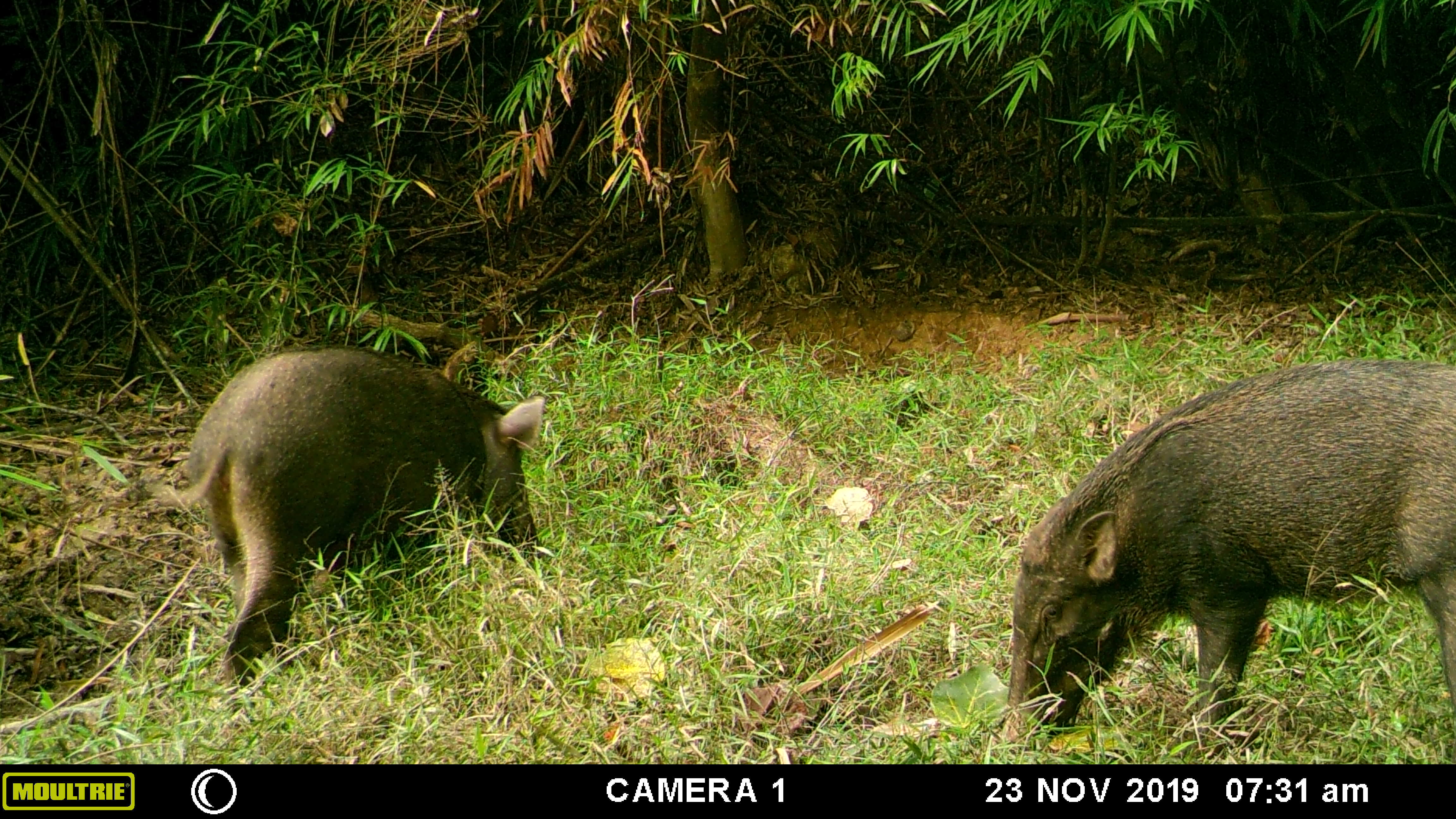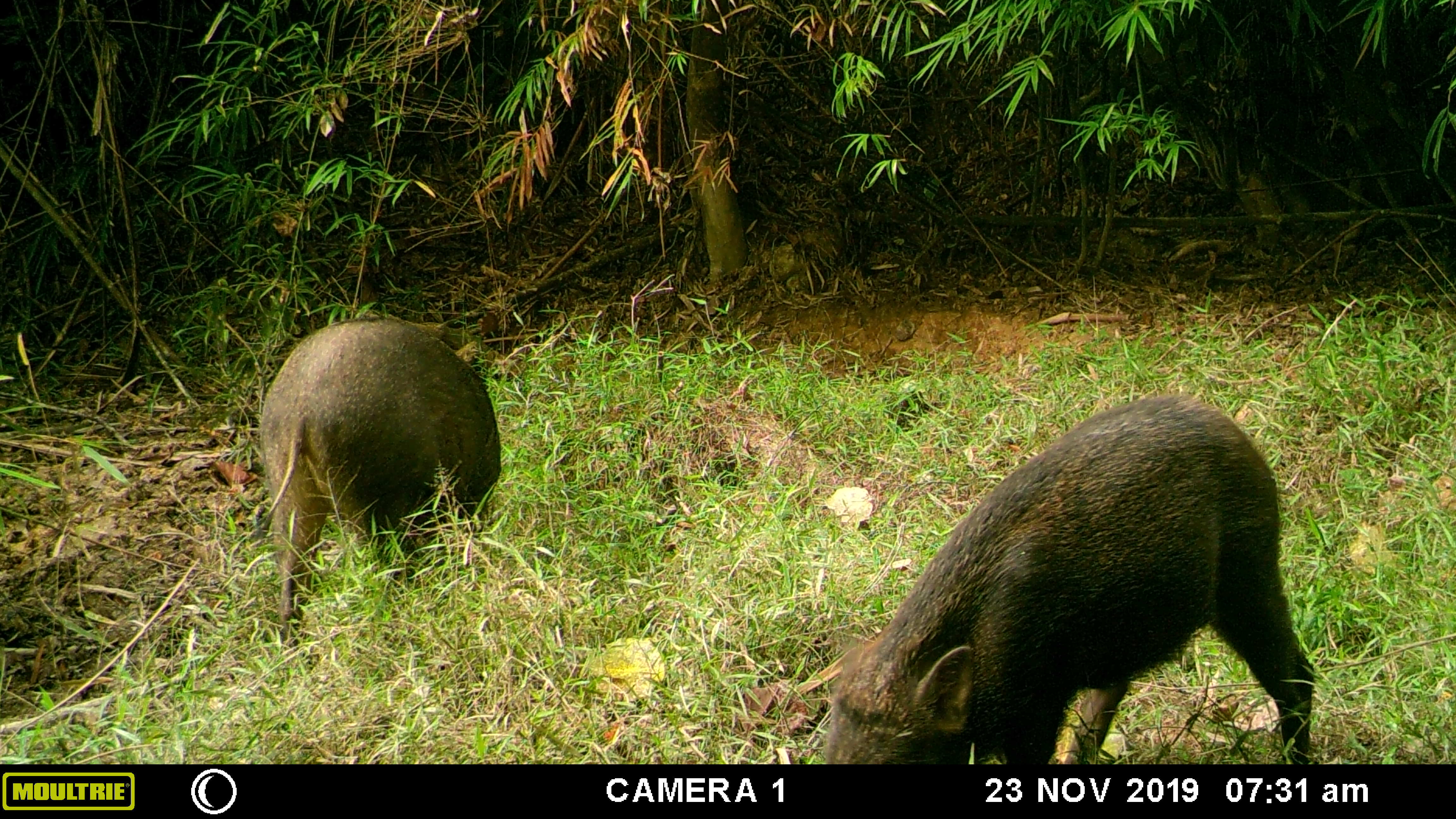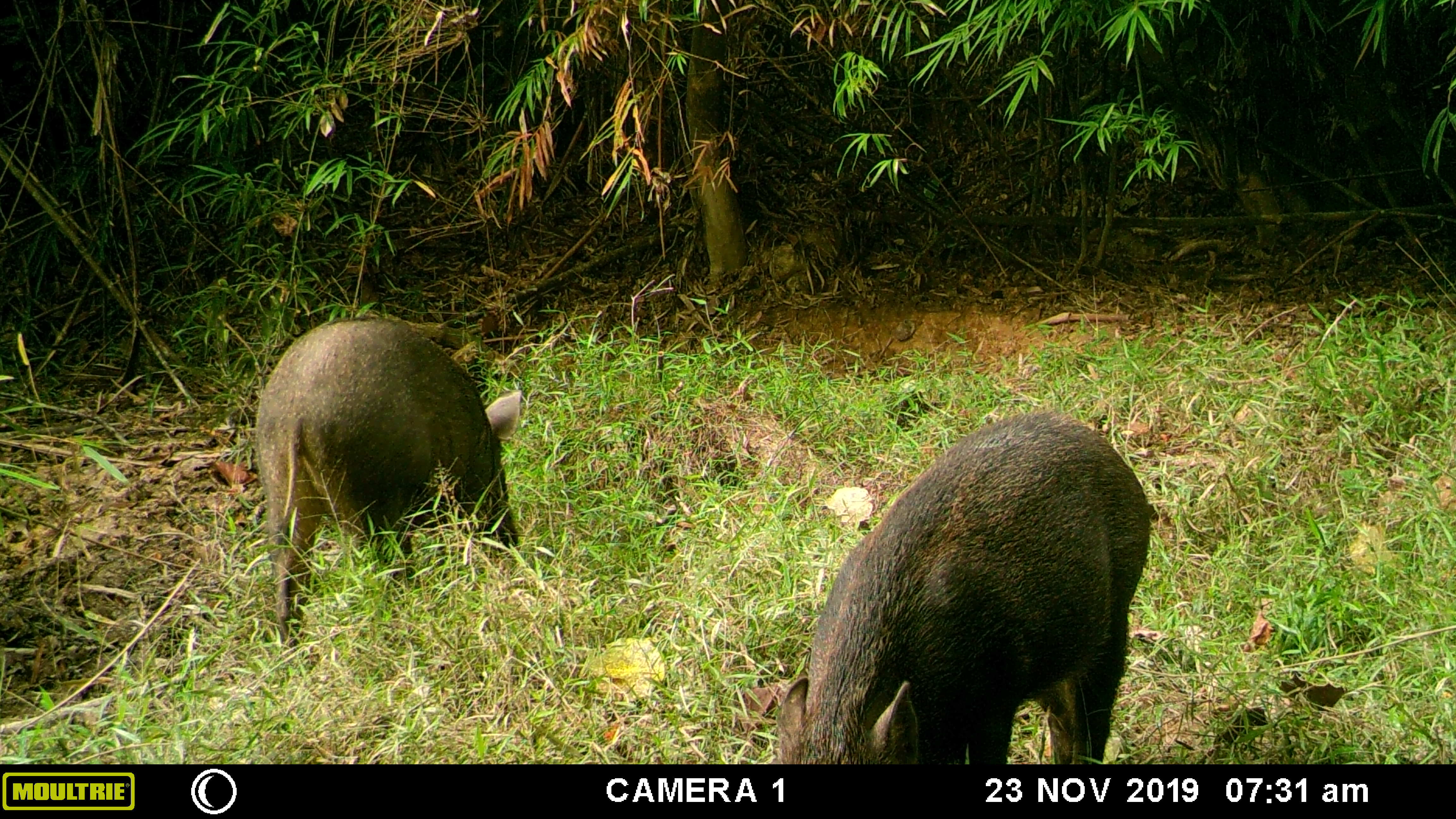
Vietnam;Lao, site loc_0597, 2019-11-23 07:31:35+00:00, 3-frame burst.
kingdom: Animalia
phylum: Chordata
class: Mammalia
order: Artiodactyla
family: Suidae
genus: Sus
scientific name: Sus scrofa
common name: eurasian wild pig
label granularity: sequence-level